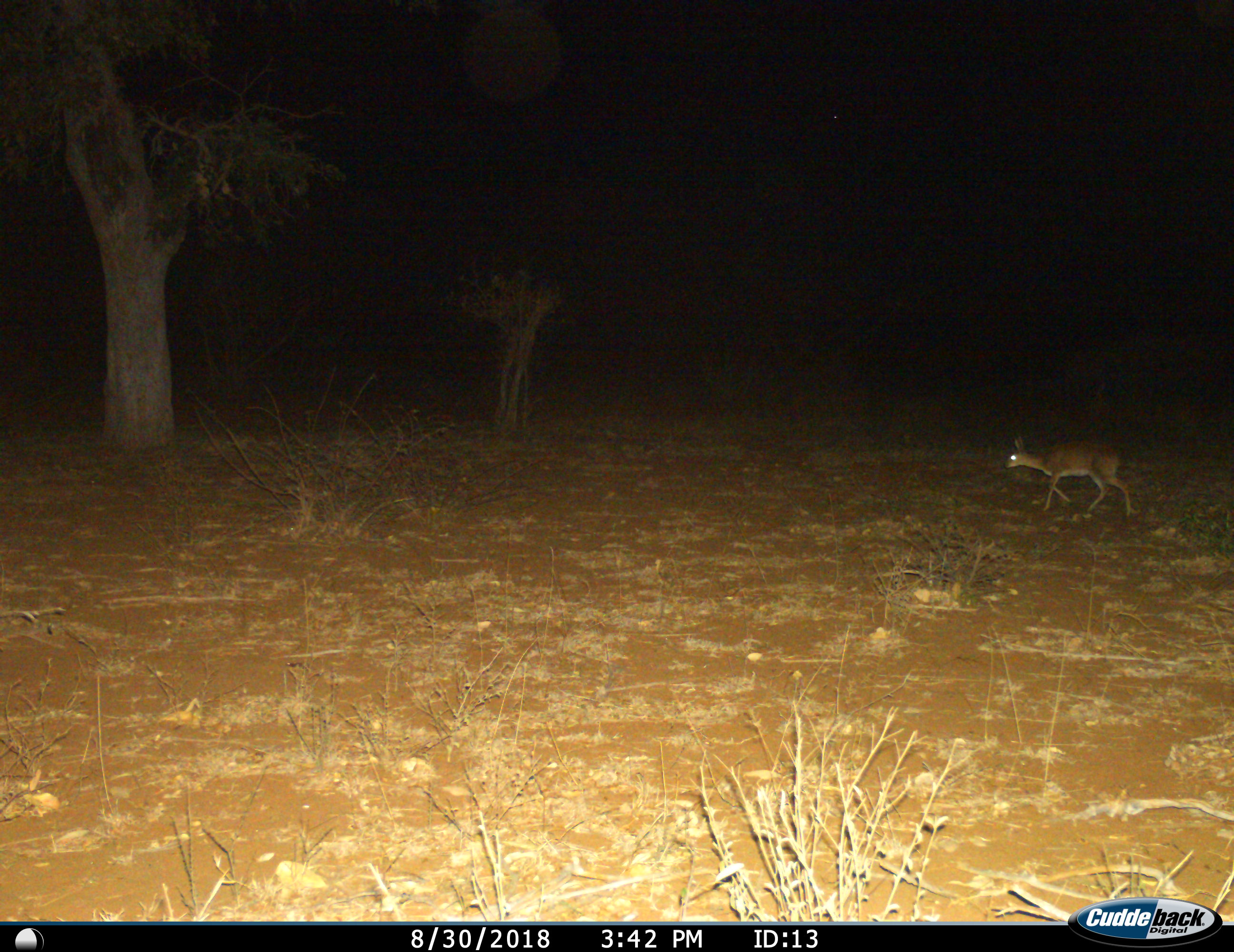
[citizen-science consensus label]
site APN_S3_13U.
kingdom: Animalia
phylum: Chordata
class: Mammalia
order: Artiodactyla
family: Bovidae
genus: Raphicerus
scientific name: Raphicerus campestris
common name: steenbok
Steenbok (Raphicerus campestris), count 1. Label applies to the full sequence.